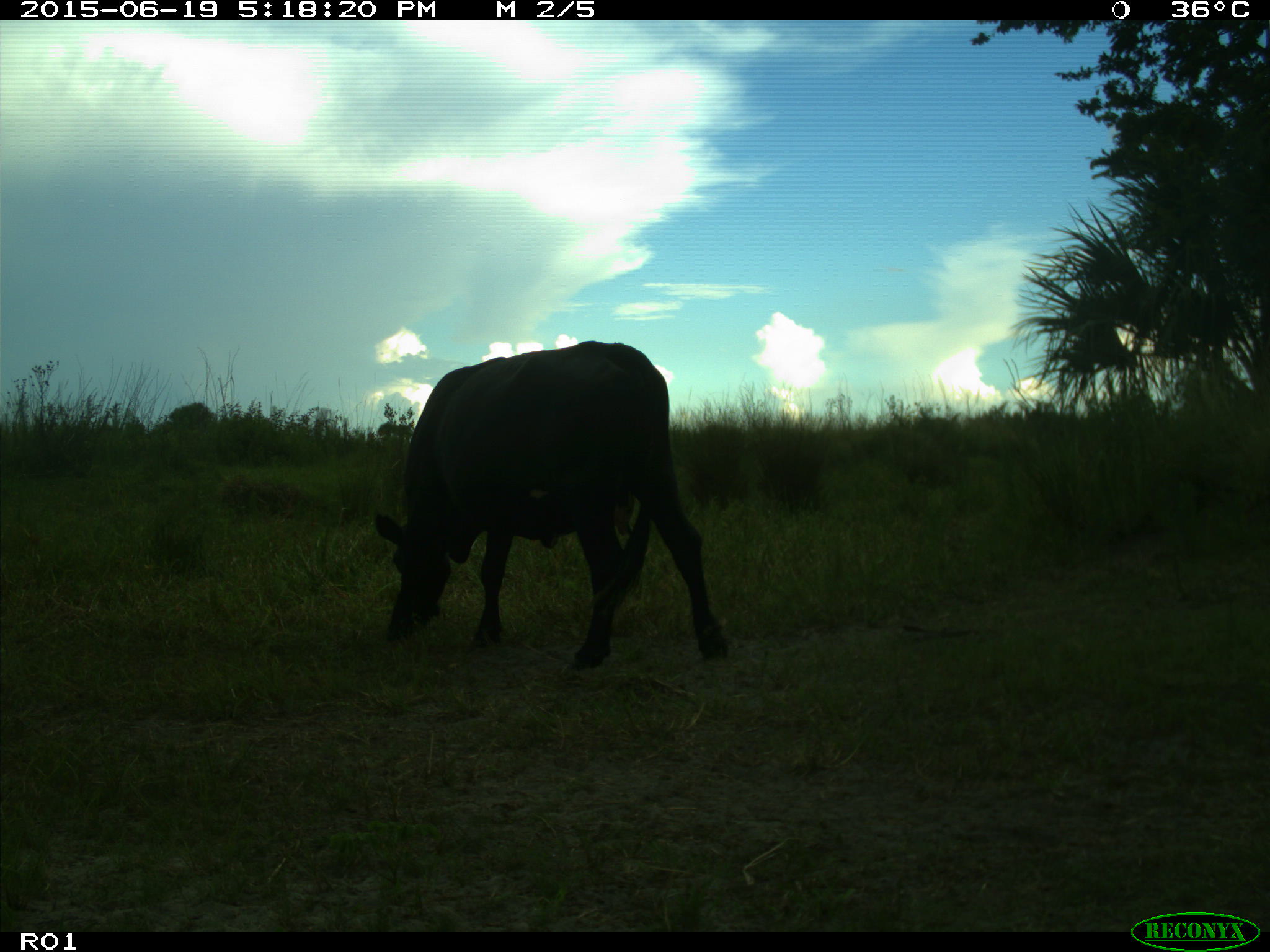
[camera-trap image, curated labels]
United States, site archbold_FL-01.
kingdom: Animalia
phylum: Chordata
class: Mammalia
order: Artiodactyla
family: Bovidae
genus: Bos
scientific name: Bos taurus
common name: domestic cow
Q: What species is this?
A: Bos taurus (domestic cow).